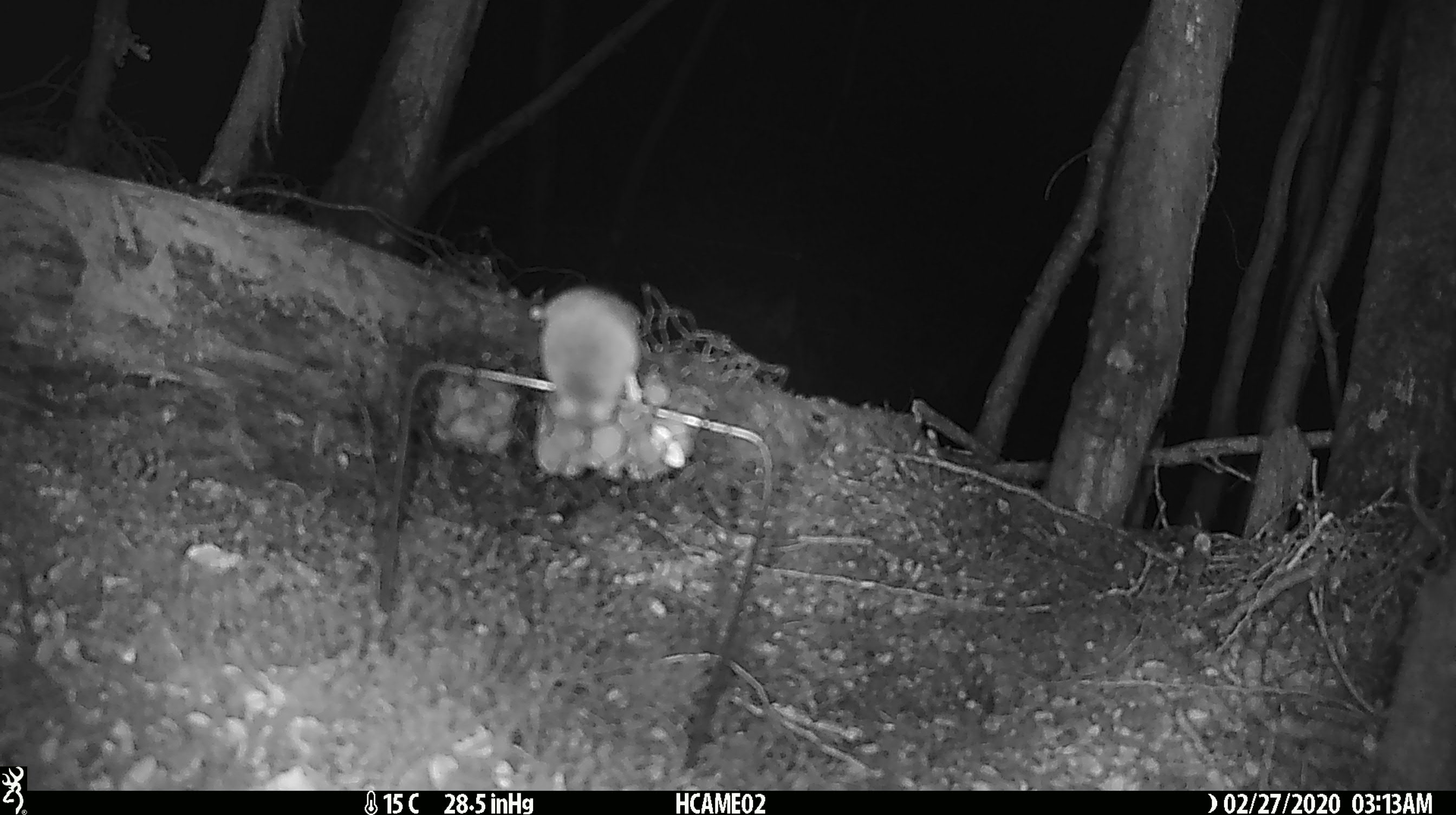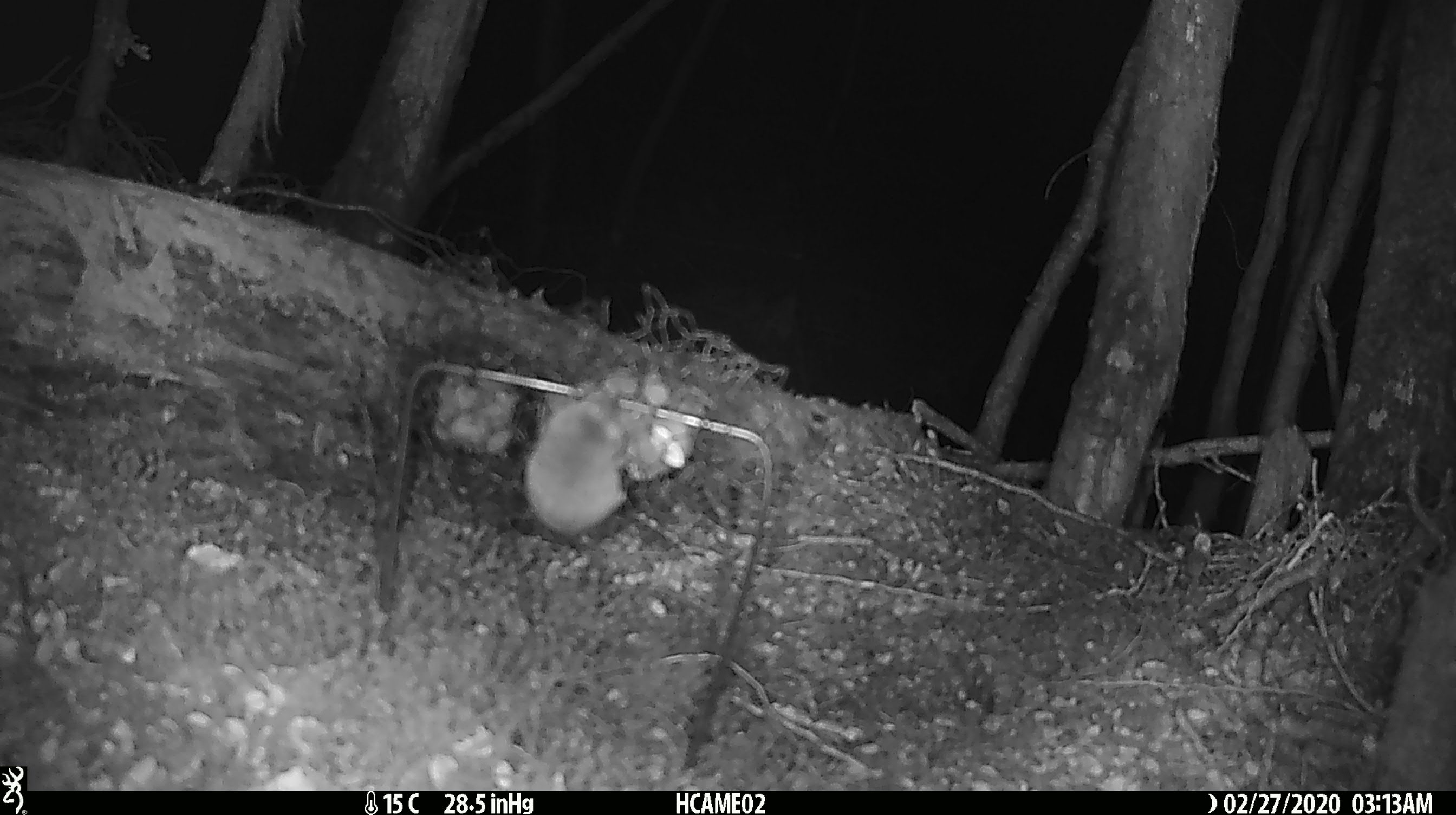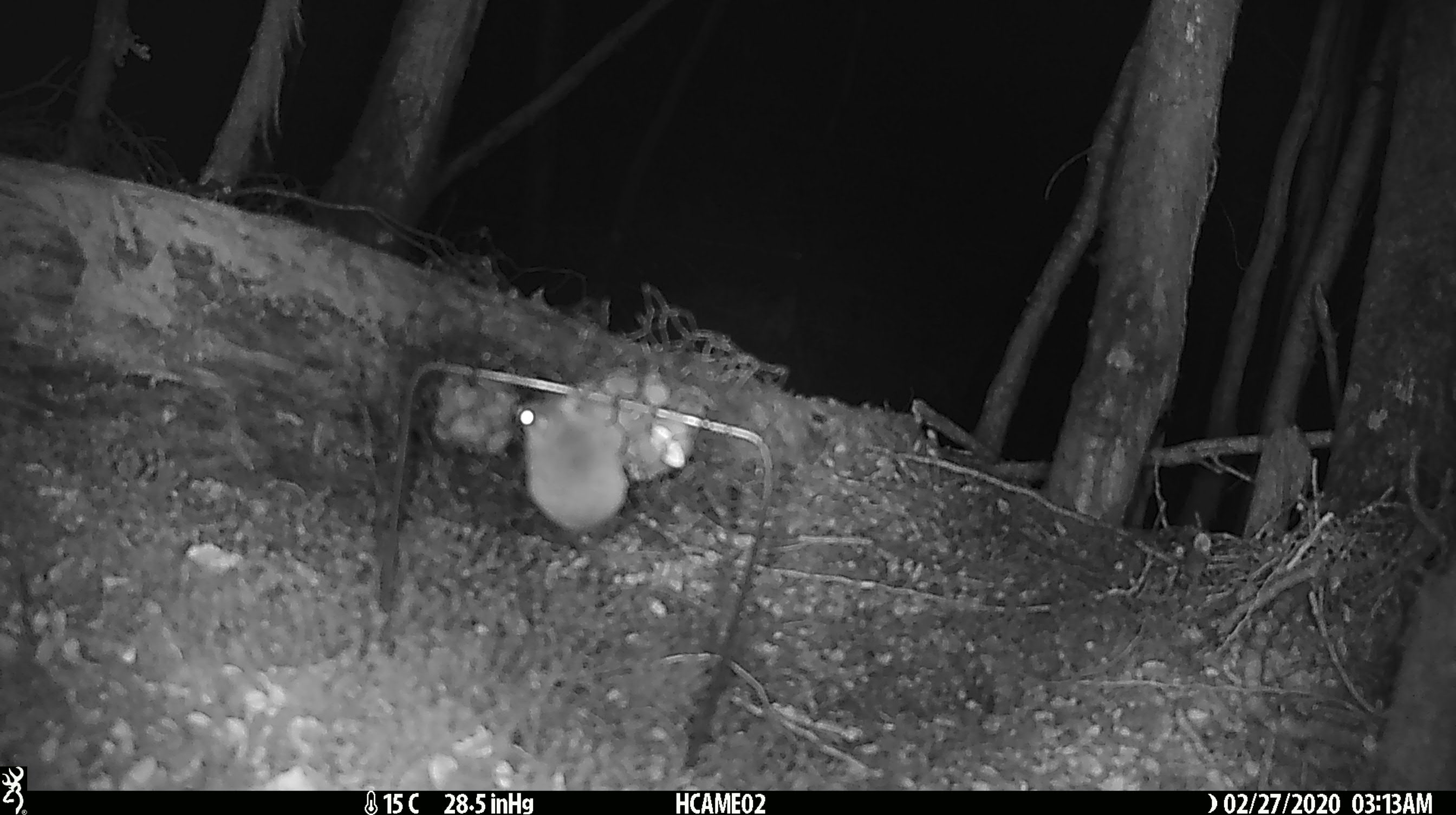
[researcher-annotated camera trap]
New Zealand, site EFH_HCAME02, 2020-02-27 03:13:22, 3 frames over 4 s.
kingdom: Animalia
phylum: Chordata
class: Mammalia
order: Rodentia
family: Muridae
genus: Mus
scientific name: Mus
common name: mouse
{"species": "mouse (Mus)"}